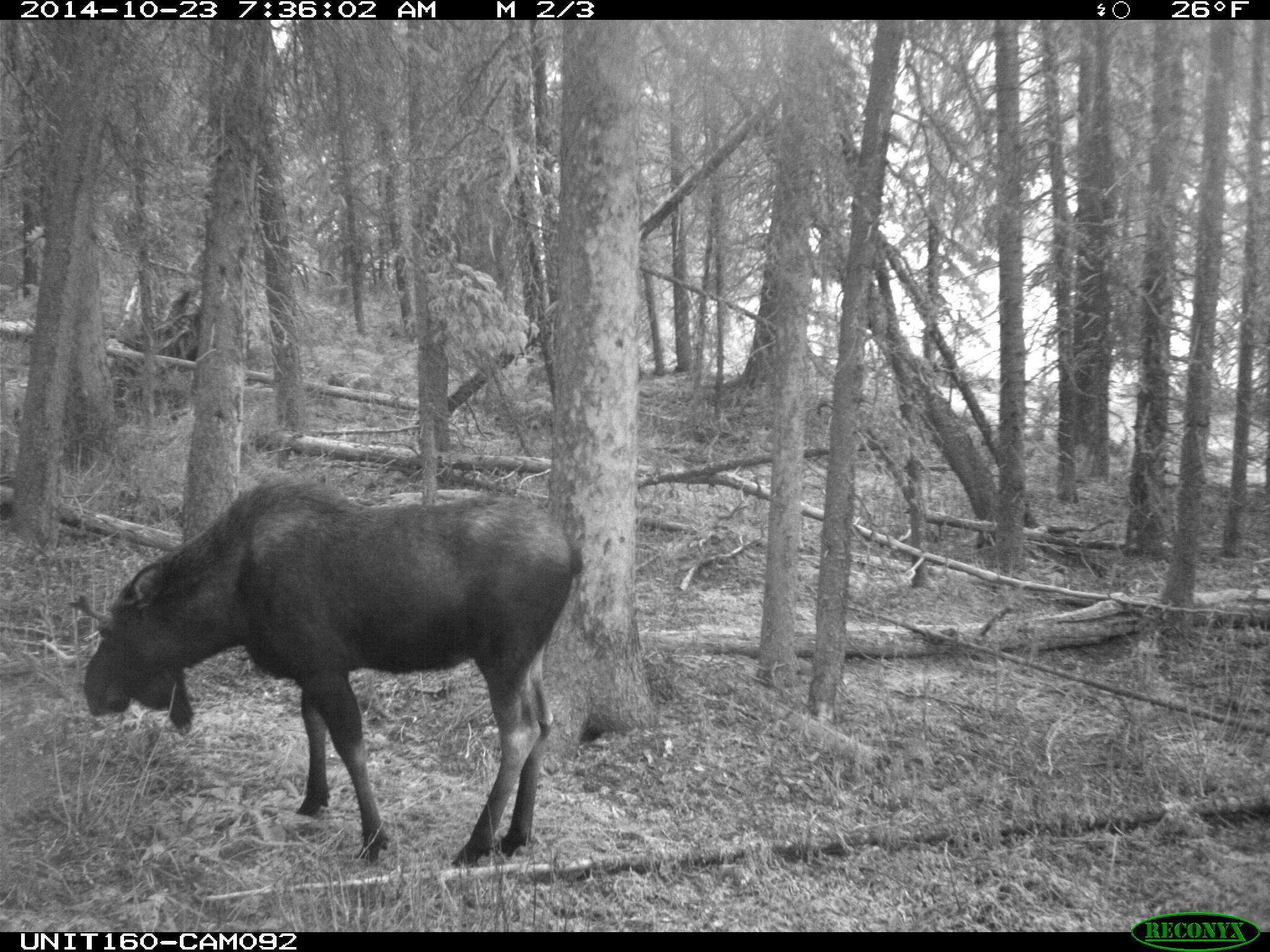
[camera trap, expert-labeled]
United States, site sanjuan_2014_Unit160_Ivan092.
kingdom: Animalia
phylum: Chordata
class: Mammalia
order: Artiodactyla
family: Cervidae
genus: Alces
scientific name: Alces alces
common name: moose